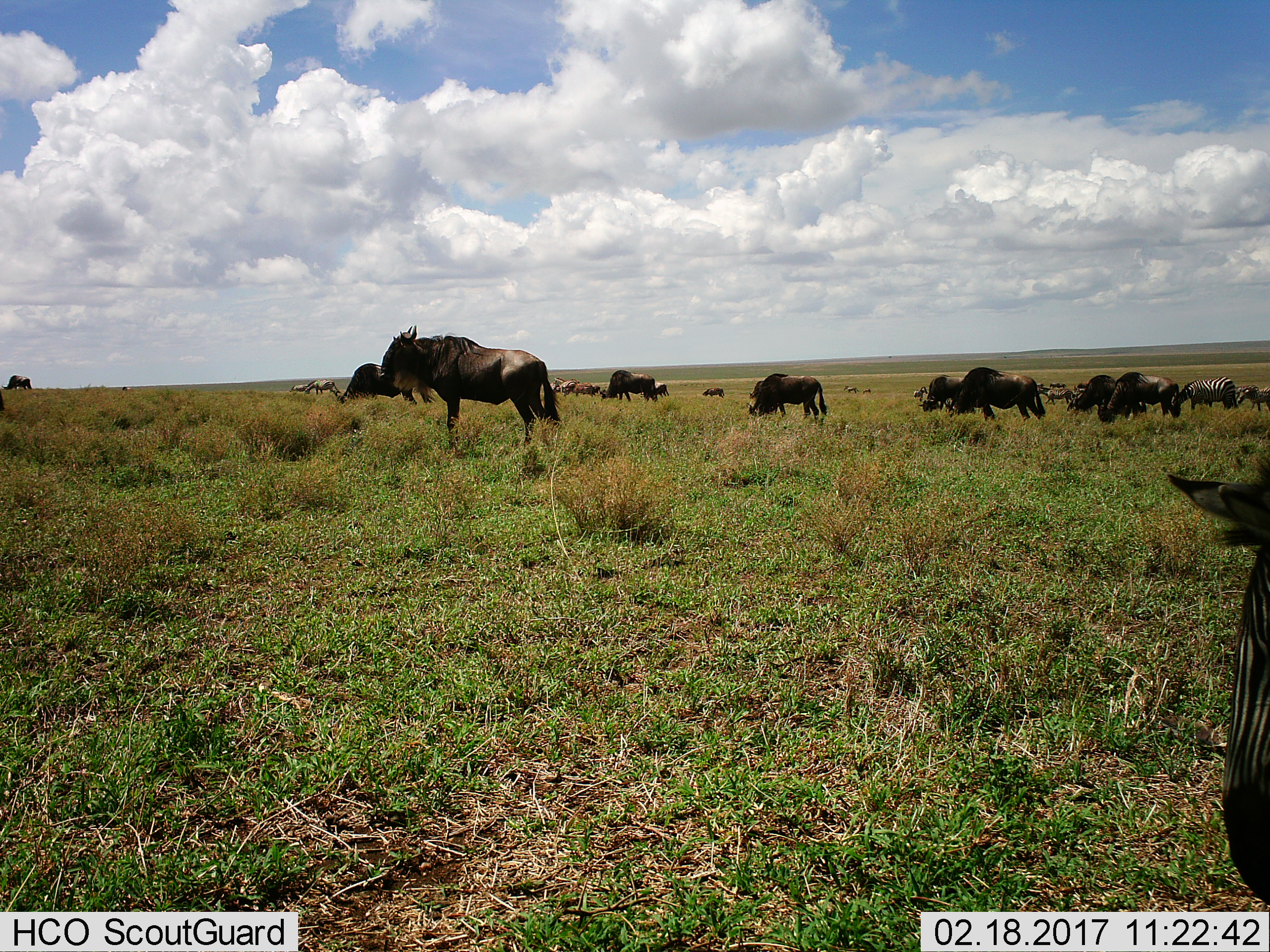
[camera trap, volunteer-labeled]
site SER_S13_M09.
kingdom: Animalia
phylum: Chordata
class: Mammalia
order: Artiodactyla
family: Bovidae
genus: Connochaetes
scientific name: Connochaetes taurinus taurinus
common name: blue wildebeest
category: wildebeestblue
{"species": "wildebeestblue (blue wildebeest) (Connochaetes taurinus taurinus)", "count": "11-50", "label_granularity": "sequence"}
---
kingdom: Animalia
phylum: Chordata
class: Mammalia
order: Perissodactyla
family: Equidae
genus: Equus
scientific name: Equus quagga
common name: plains zebra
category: zebraplains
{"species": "zebraplains (plains zebra) (Equus quagga)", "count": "7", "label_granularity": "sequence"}